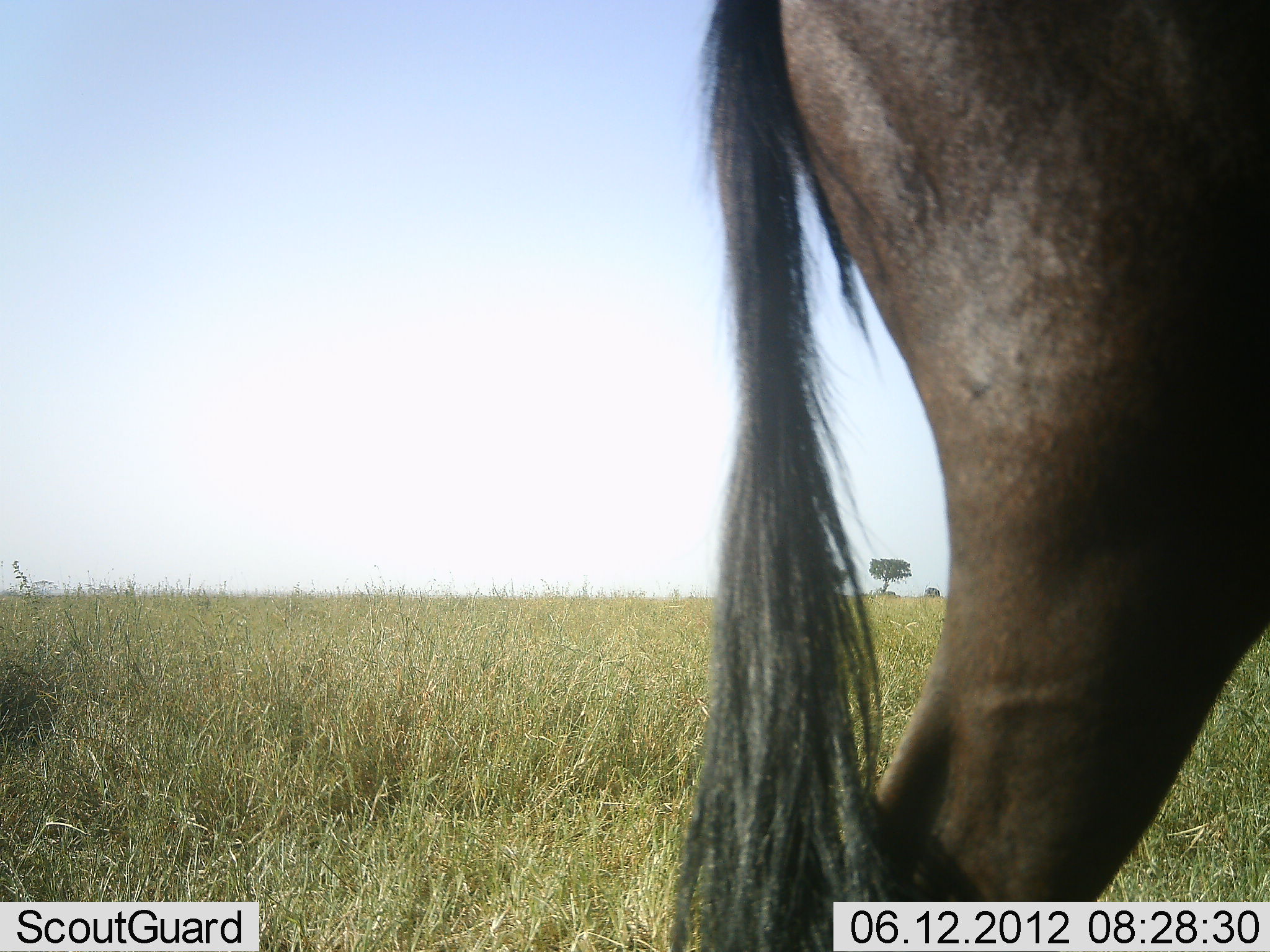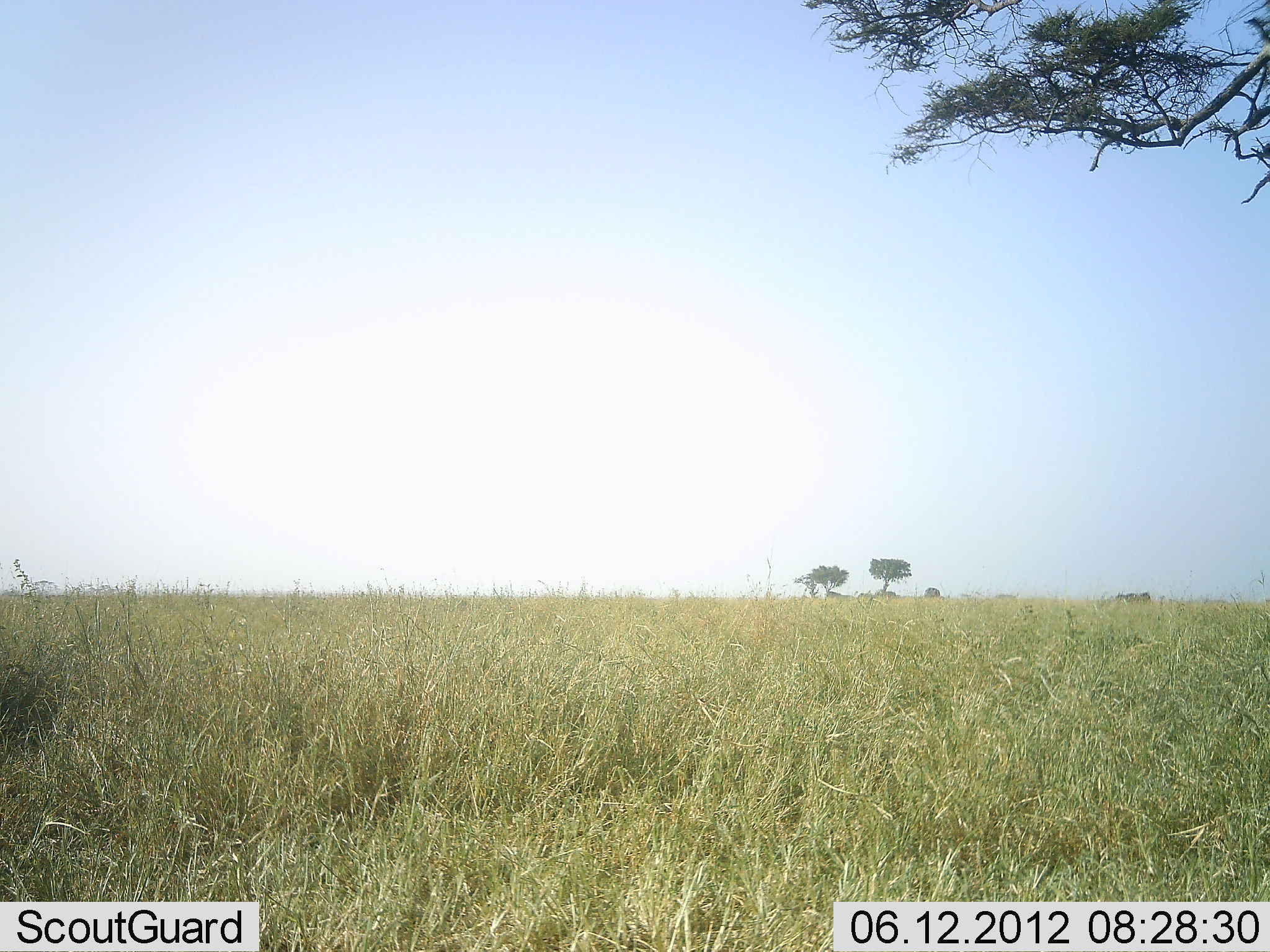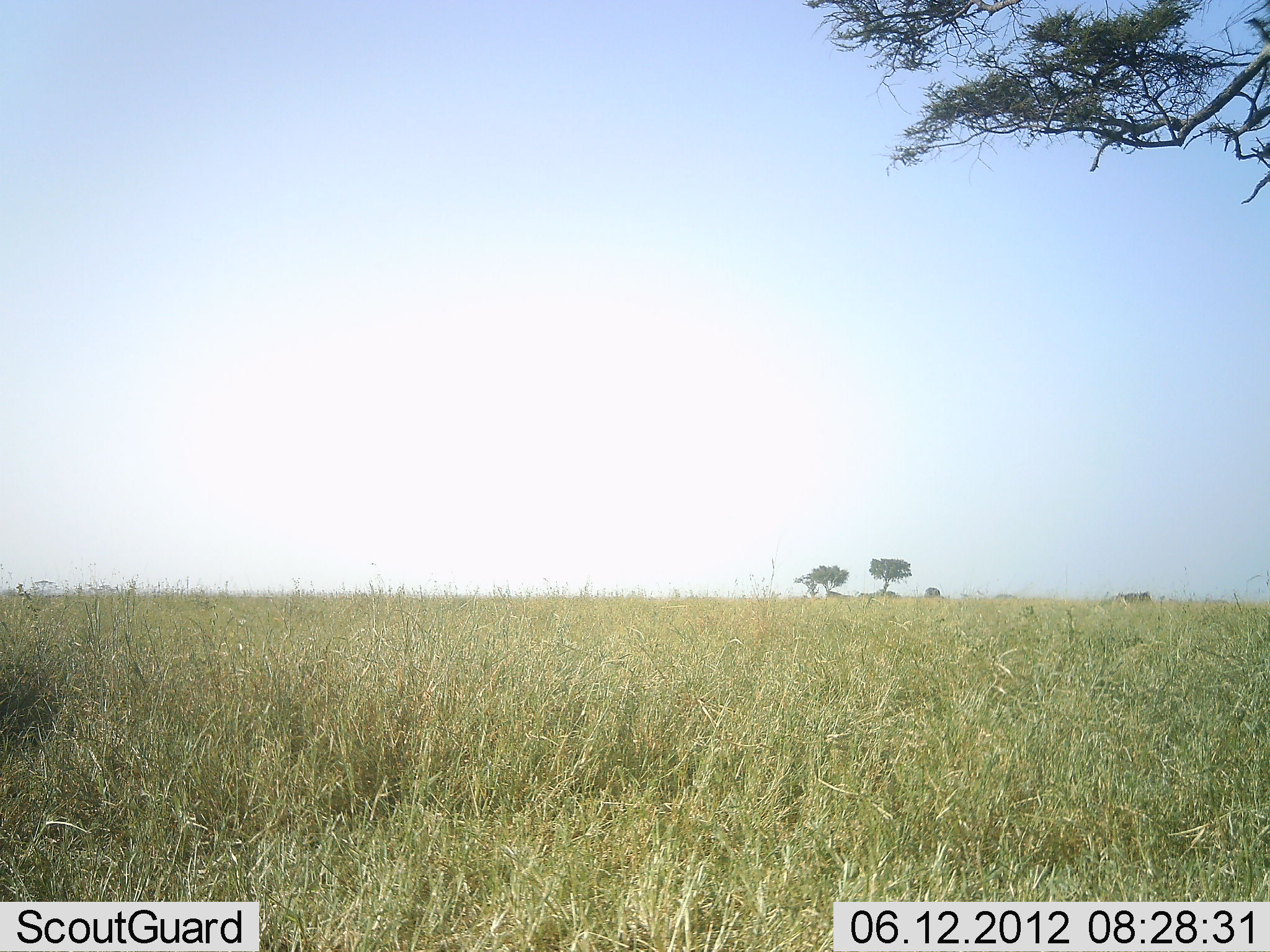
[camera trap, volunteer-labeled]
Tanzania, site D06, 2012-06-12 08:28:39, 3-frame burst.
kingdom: Animalia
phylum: Chordata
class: Mammalia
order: Artiodactyla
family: Bovidae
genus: Connochaetes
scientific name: Connochaetes taurinus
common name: blue wildebeest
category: wildebeest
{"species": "wildebeest (blue wildebeest) (Connochaetes taurinus)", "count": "1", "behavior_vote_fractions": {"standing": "10%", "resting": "0%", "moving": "90%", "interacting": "0%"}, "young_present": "0%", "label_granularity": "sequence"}